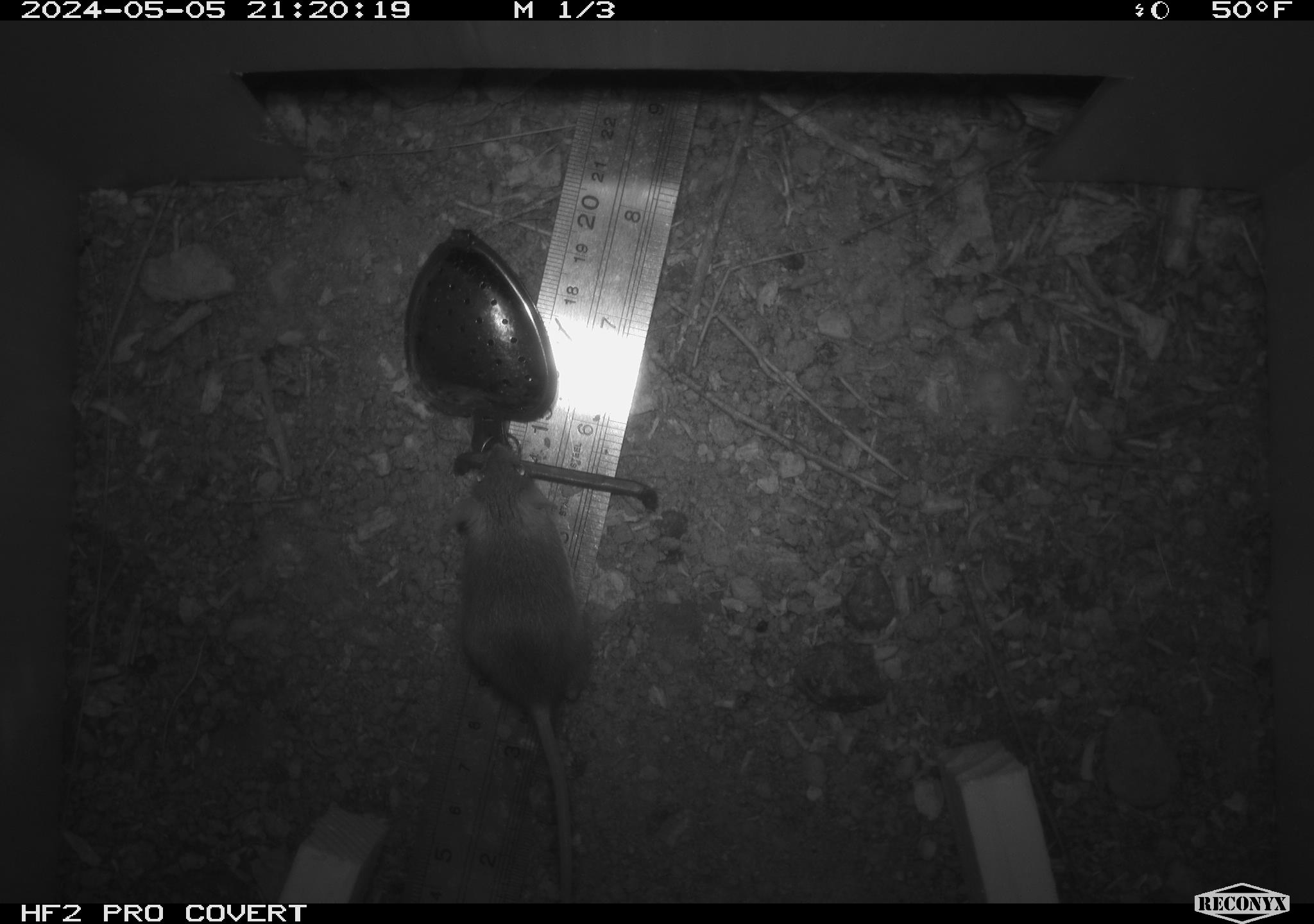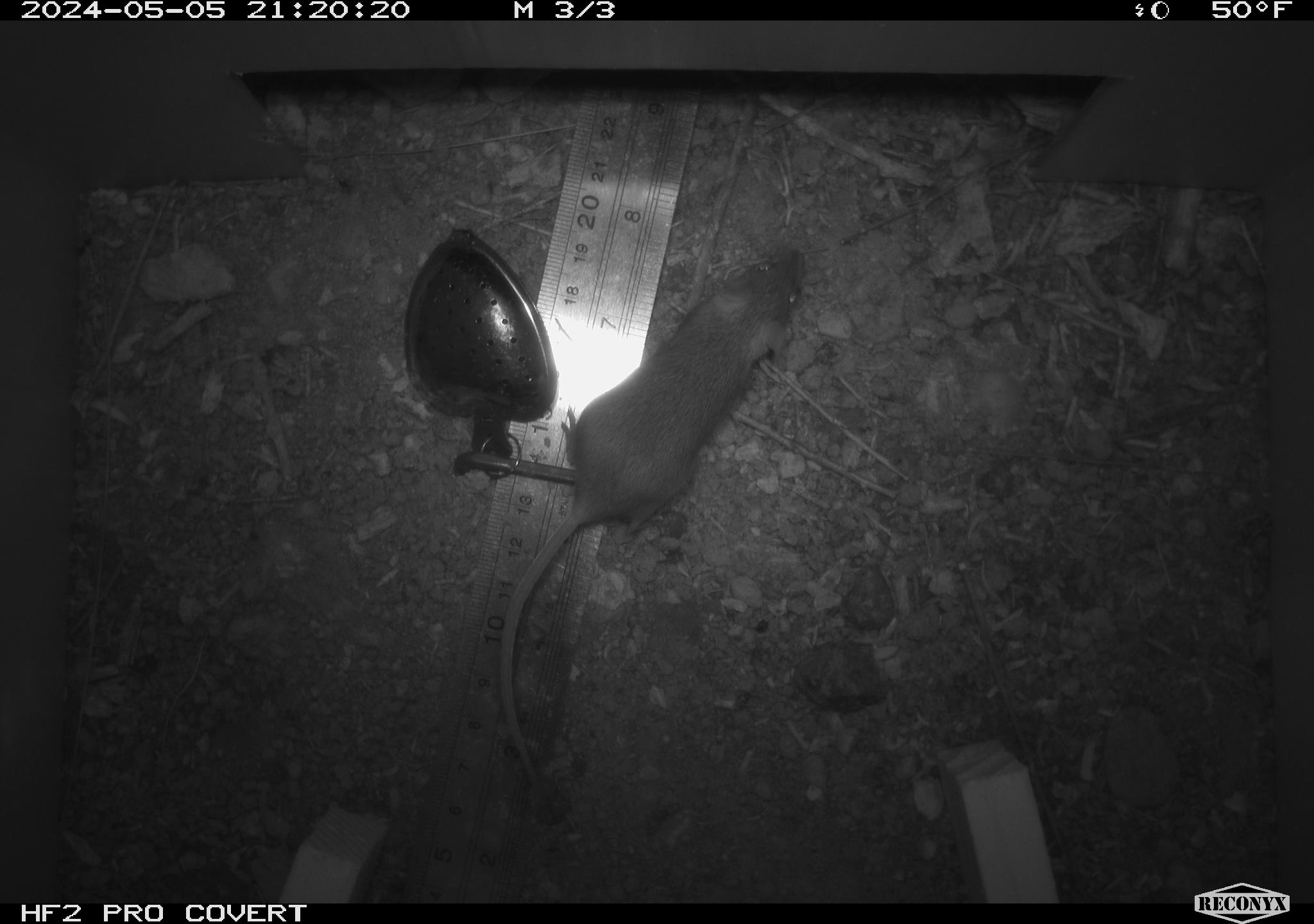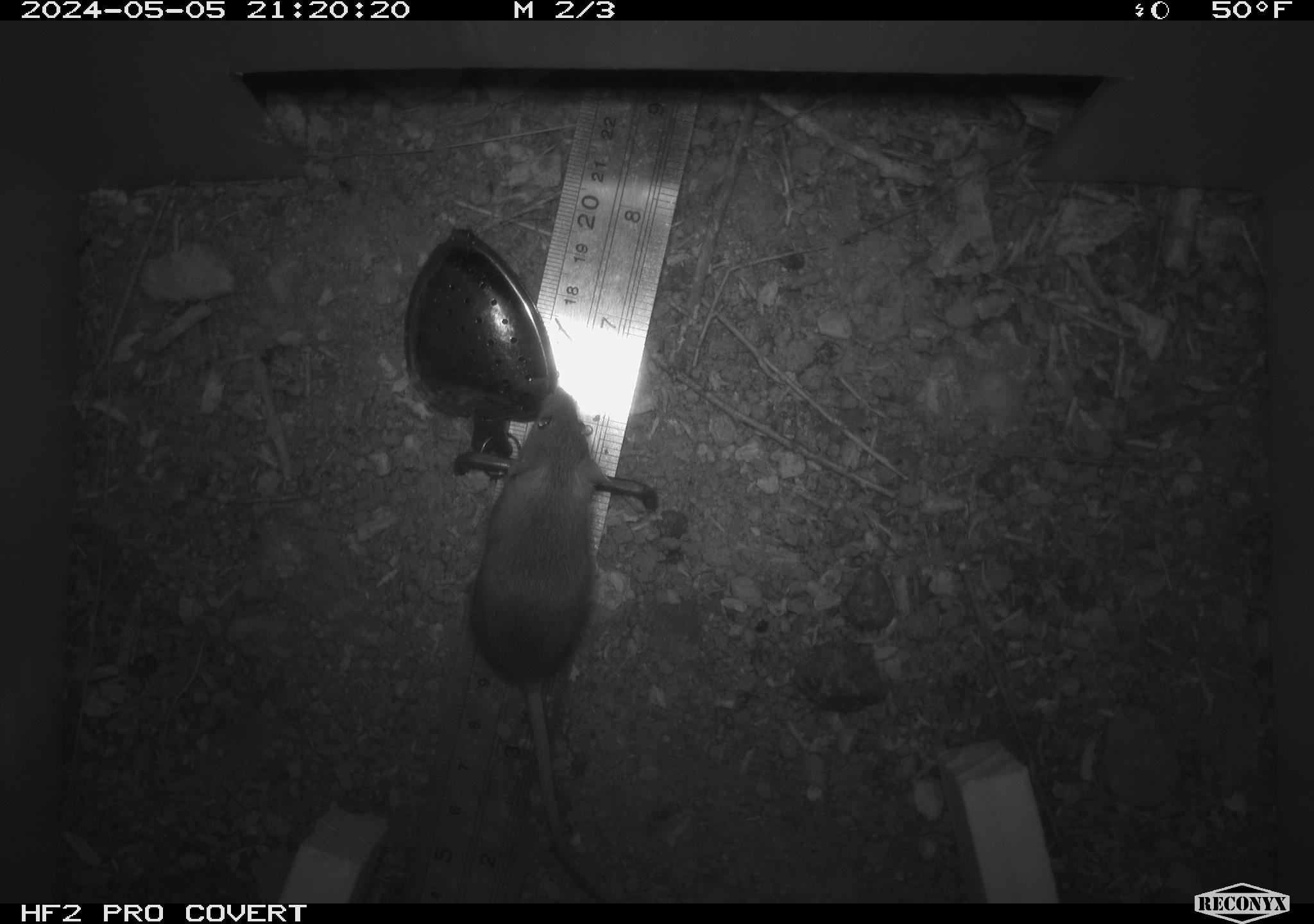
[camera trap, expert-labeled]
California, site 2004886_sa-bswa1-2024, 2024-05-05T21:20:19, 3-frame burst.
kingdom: Animalia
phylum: Chordata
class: Mammalia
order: Rodentia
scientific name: Rodentia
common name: mouse species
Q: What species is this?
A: Mouse species (Rodentia).